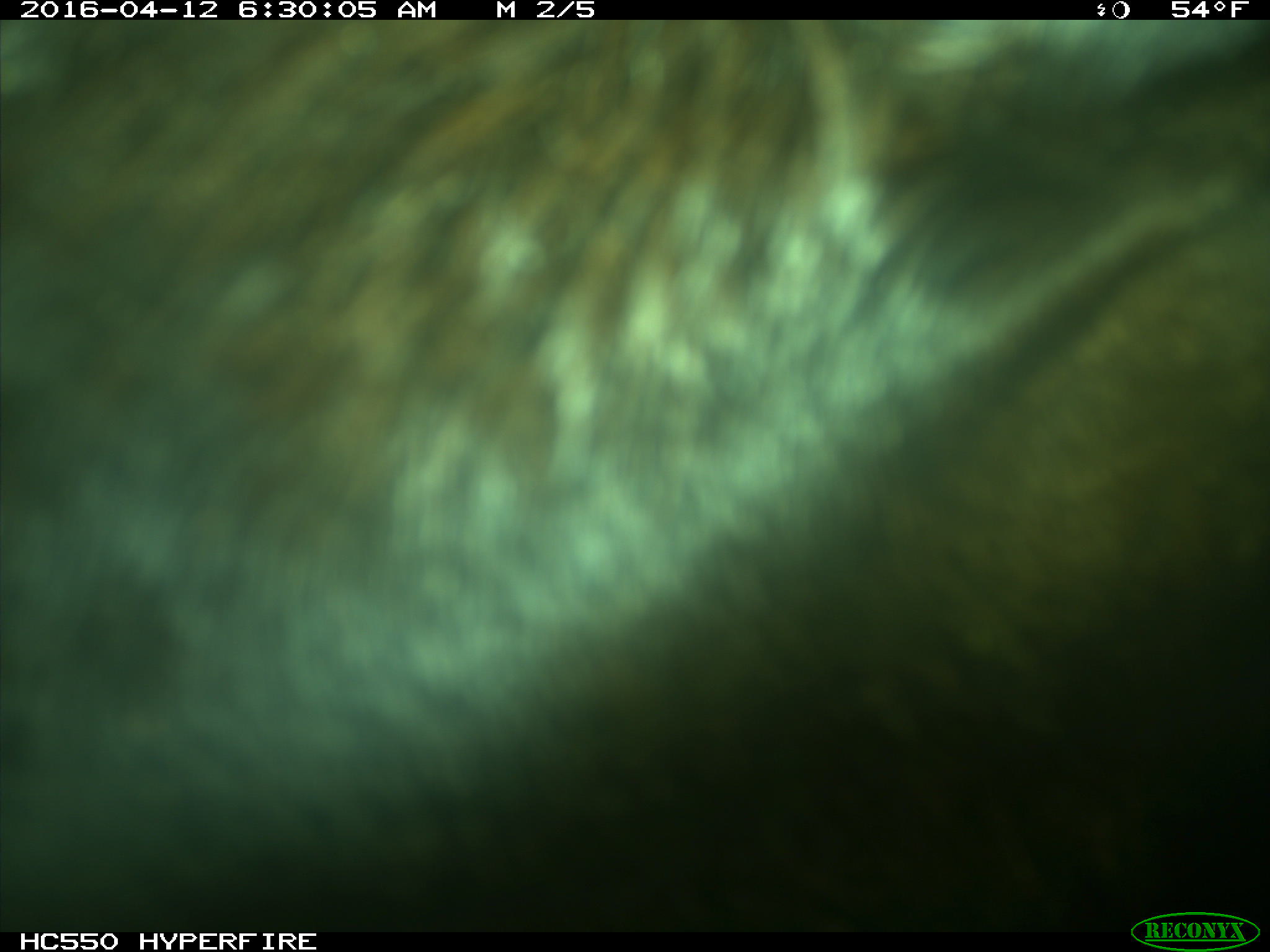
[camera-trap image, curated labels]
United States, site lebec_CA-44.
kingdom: Animalia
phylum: Chordata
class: Mammalia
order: Artiodactyla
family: Bovidae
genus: Bos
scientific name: Bos taurus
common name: domestic cow